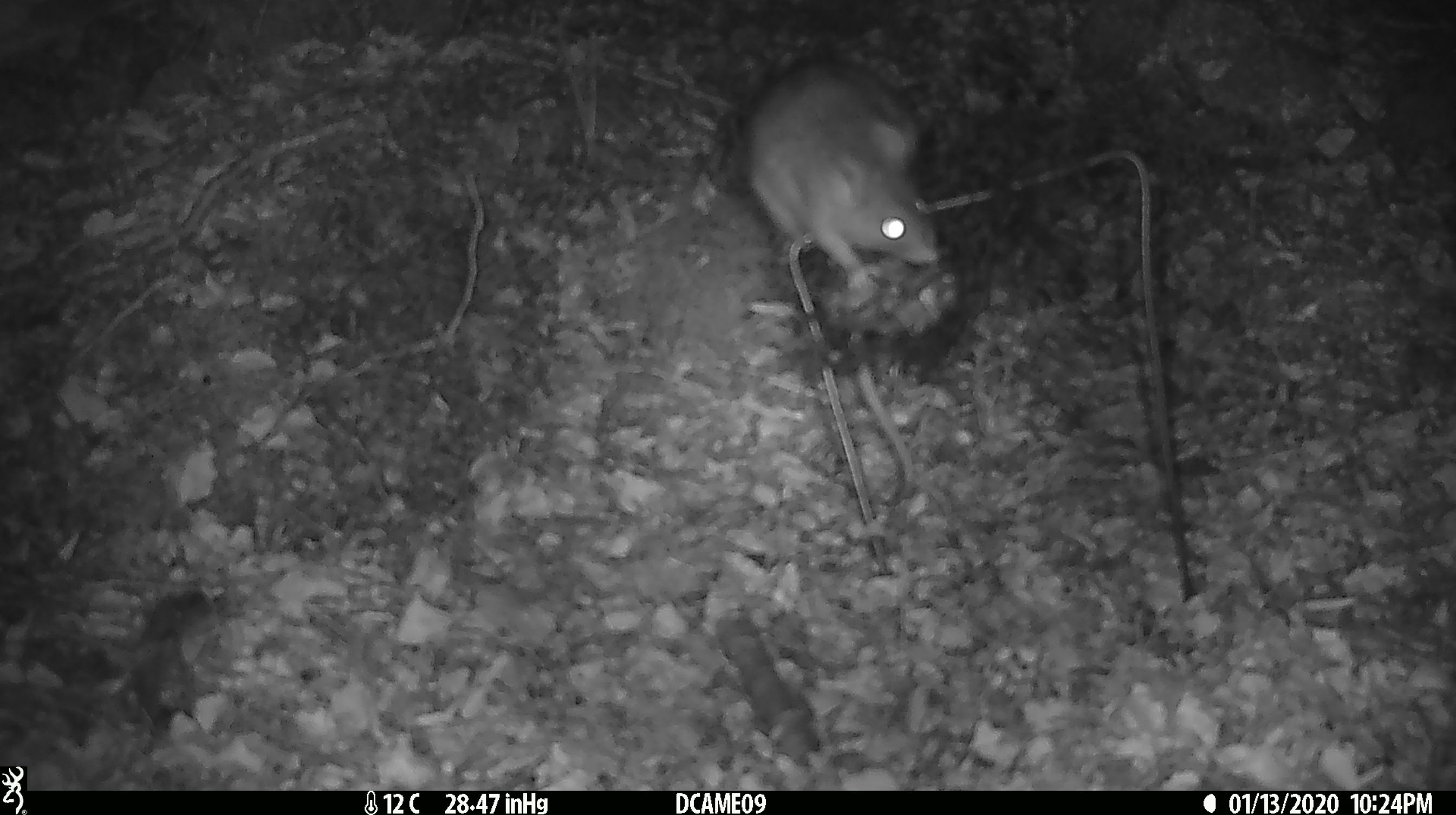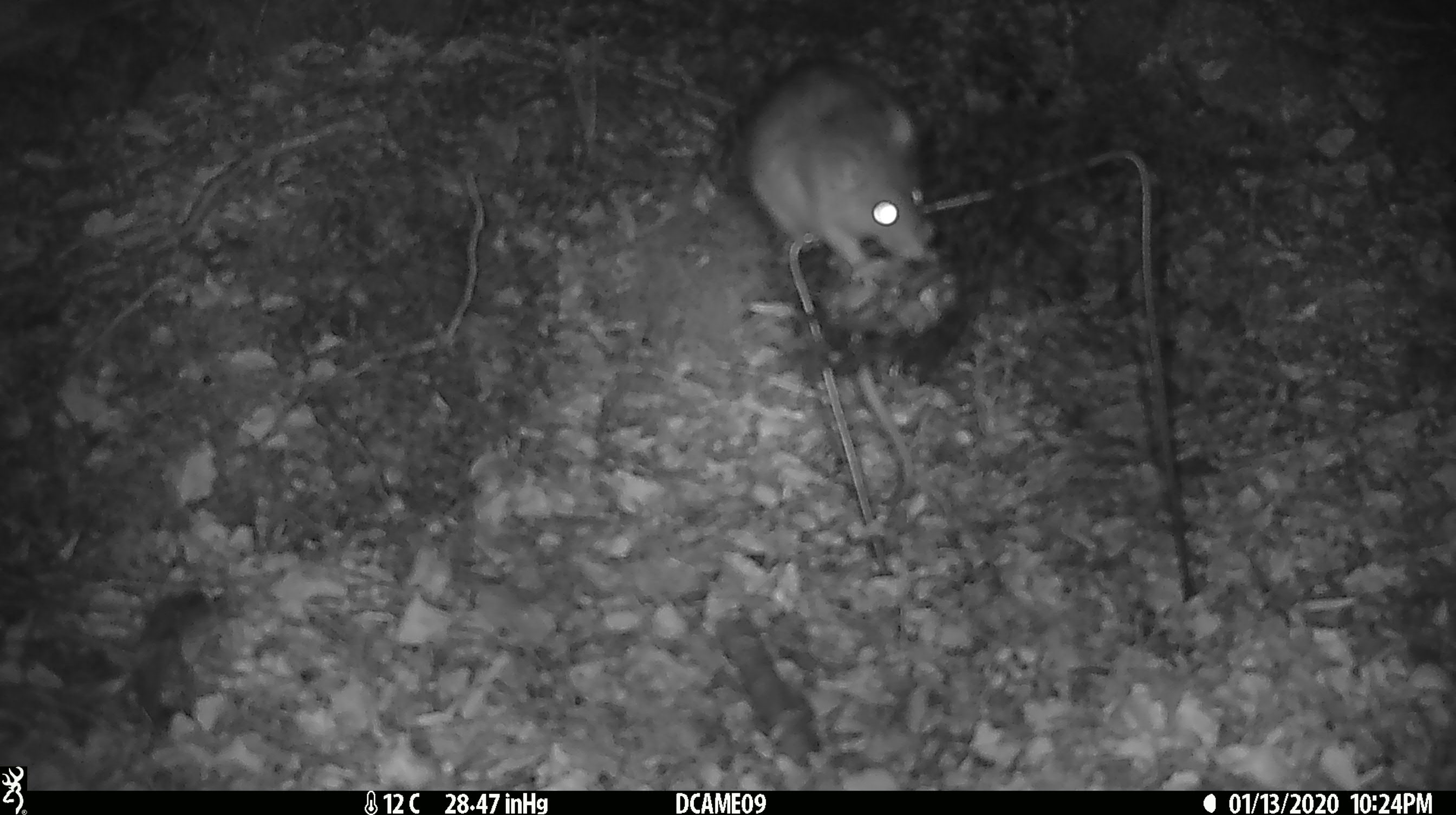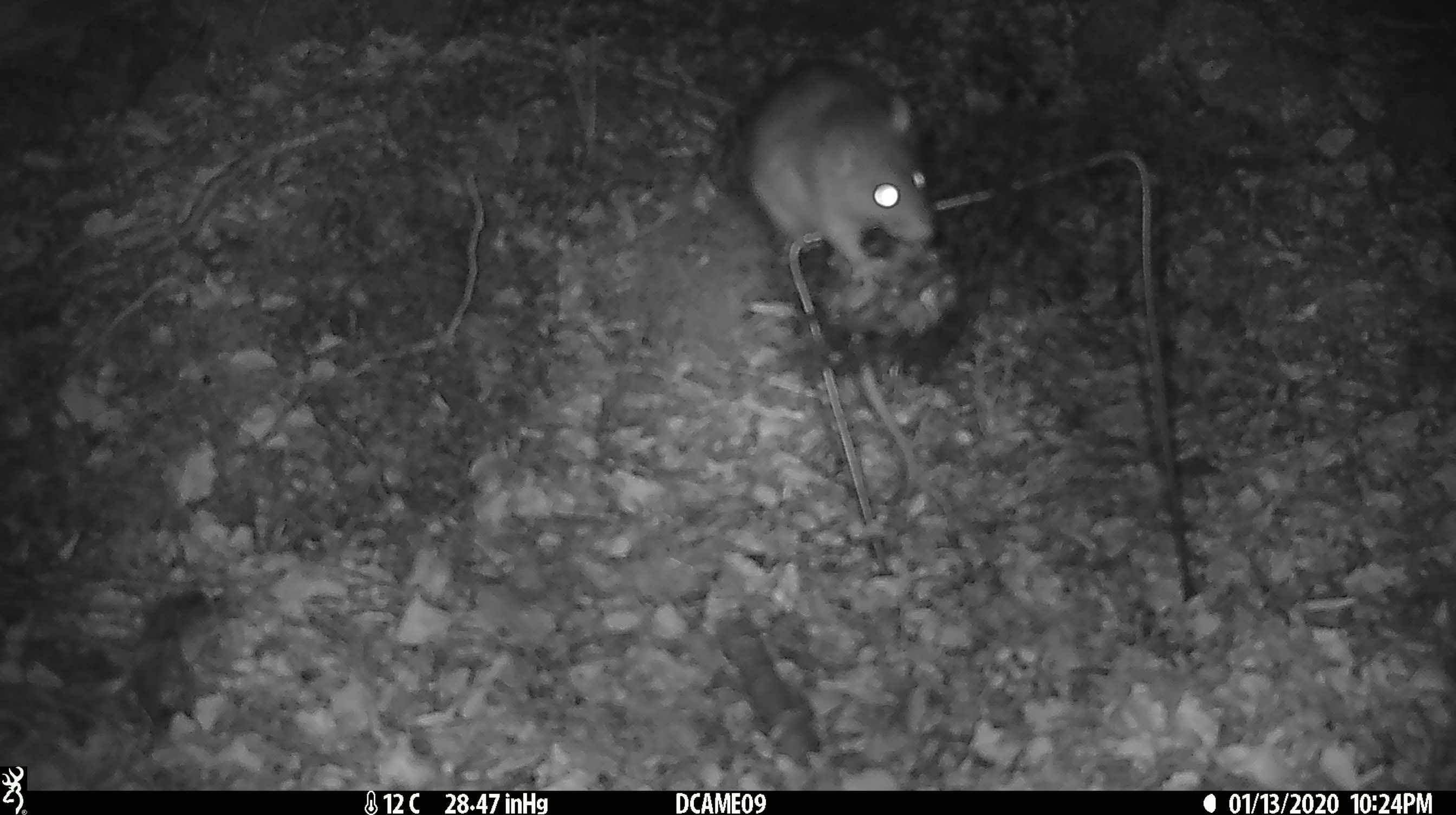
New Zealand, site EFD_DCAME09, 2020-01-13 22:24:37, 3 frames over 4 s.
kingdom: Animalia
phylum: Chordata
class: Mammalia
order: Rodentia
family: Muridae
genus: Rattus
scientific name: Rattus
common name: rat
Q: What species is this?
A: Rat (Rattus).